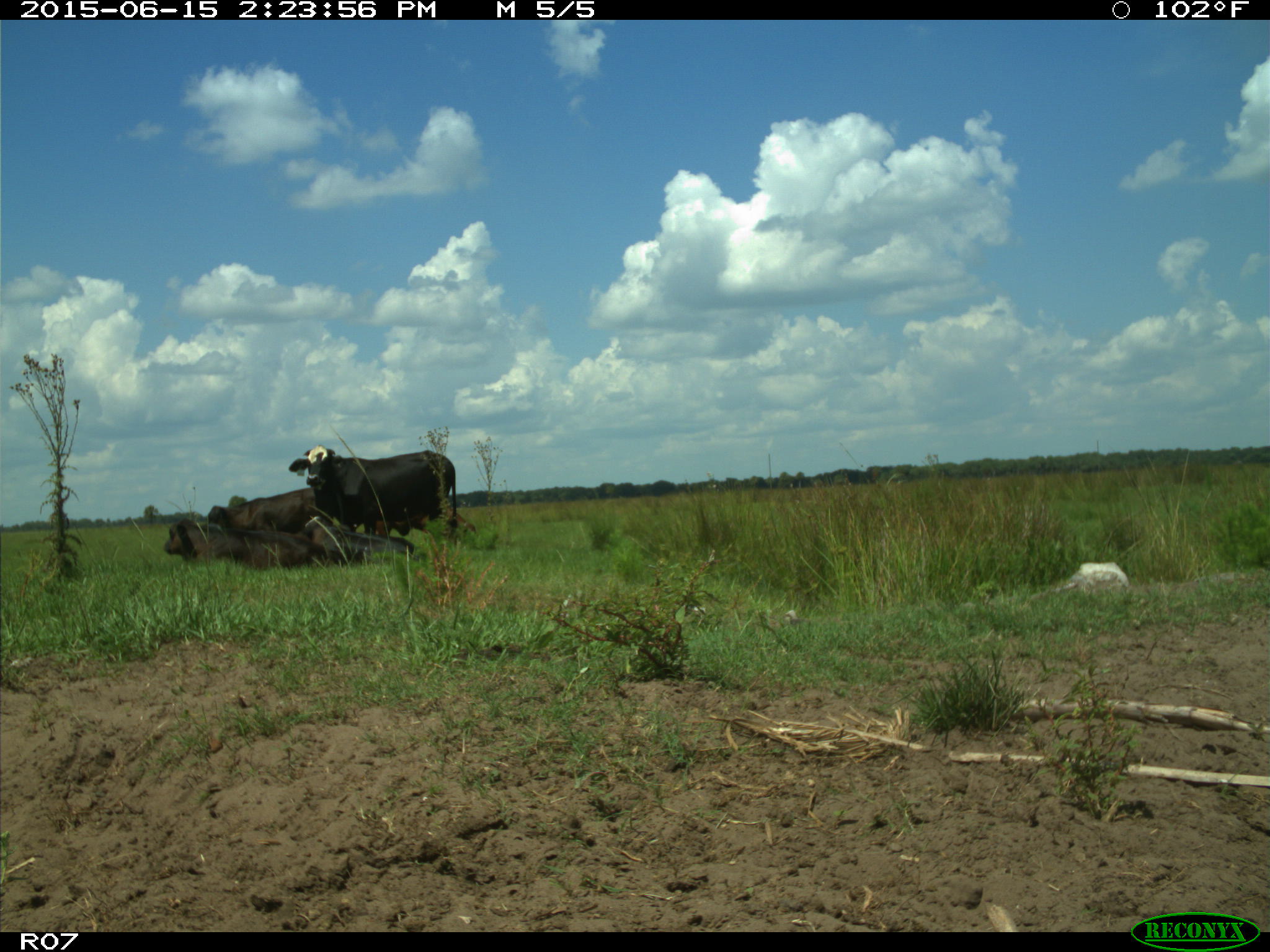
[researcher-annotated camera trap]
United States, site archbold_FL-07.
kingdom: Animalia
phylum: Chordata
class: Mammalia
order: Artiodactyla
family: Bovidae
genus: Bos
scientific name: Bos taurus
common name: domestic cow